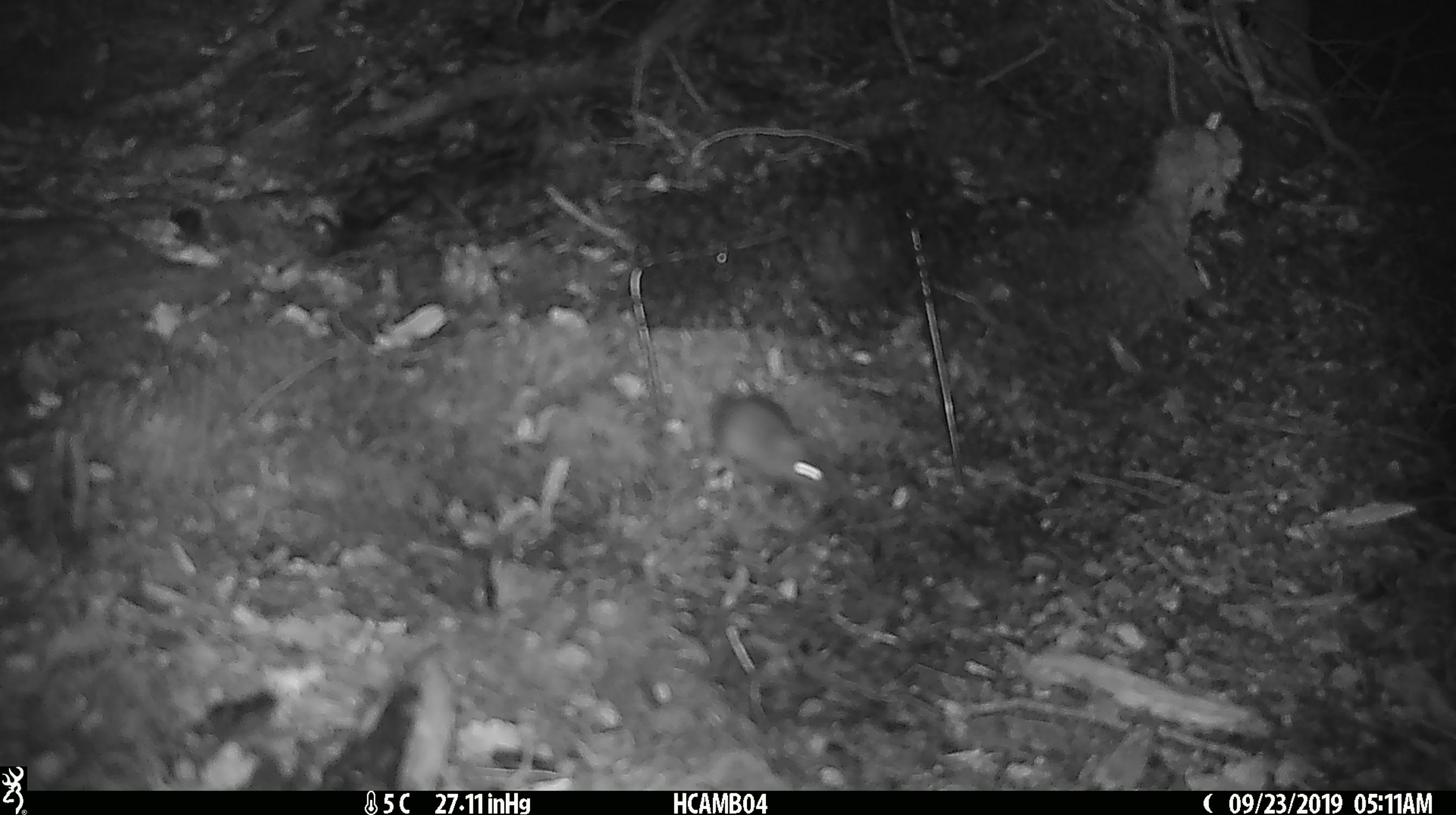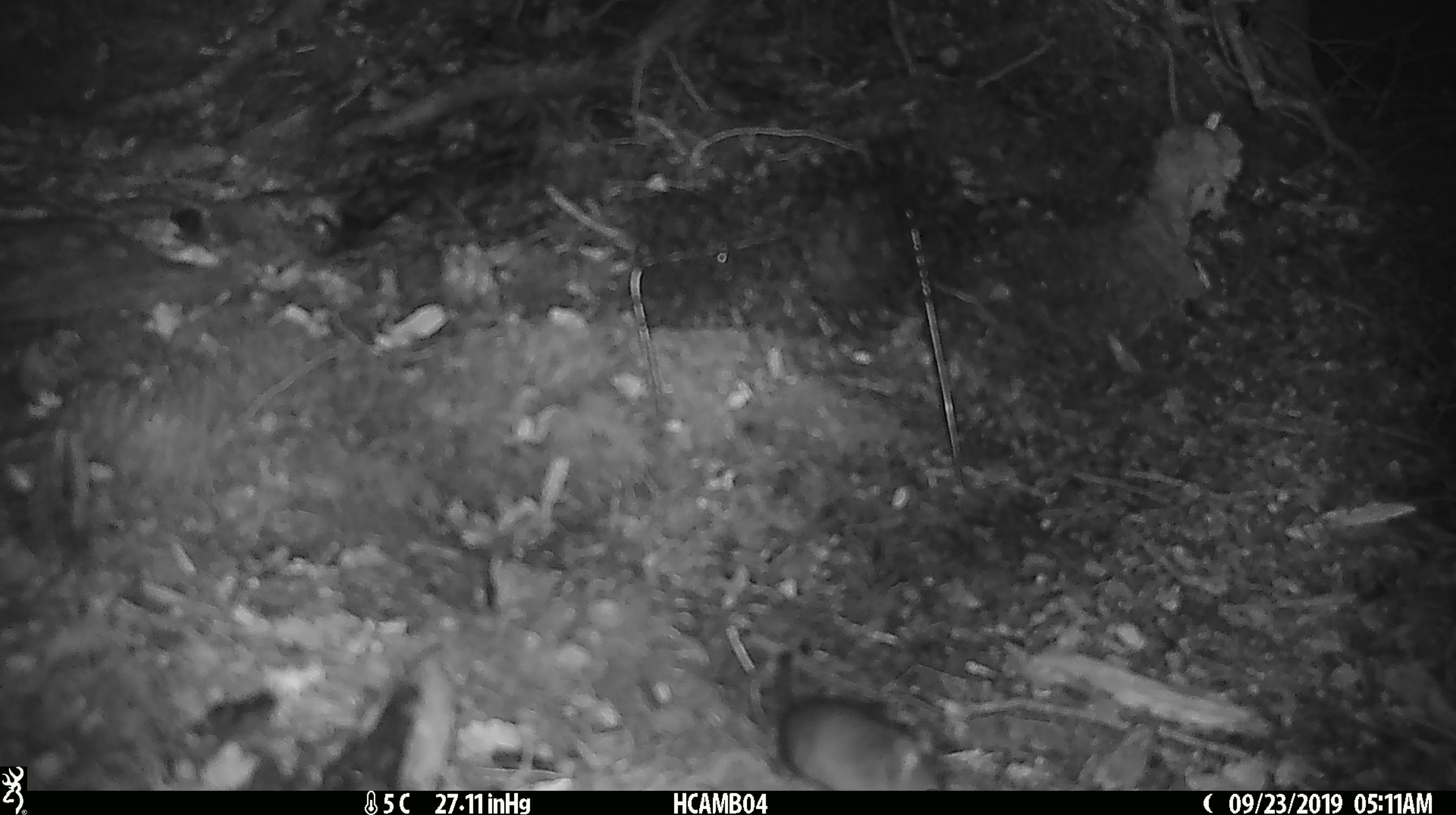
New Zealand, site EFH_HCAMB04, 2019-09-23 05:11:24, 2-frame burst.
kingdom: Animalia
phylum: Chordata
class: Mammalia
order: Rodentia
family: Muridae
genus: Mus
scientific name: Mus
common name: mouse